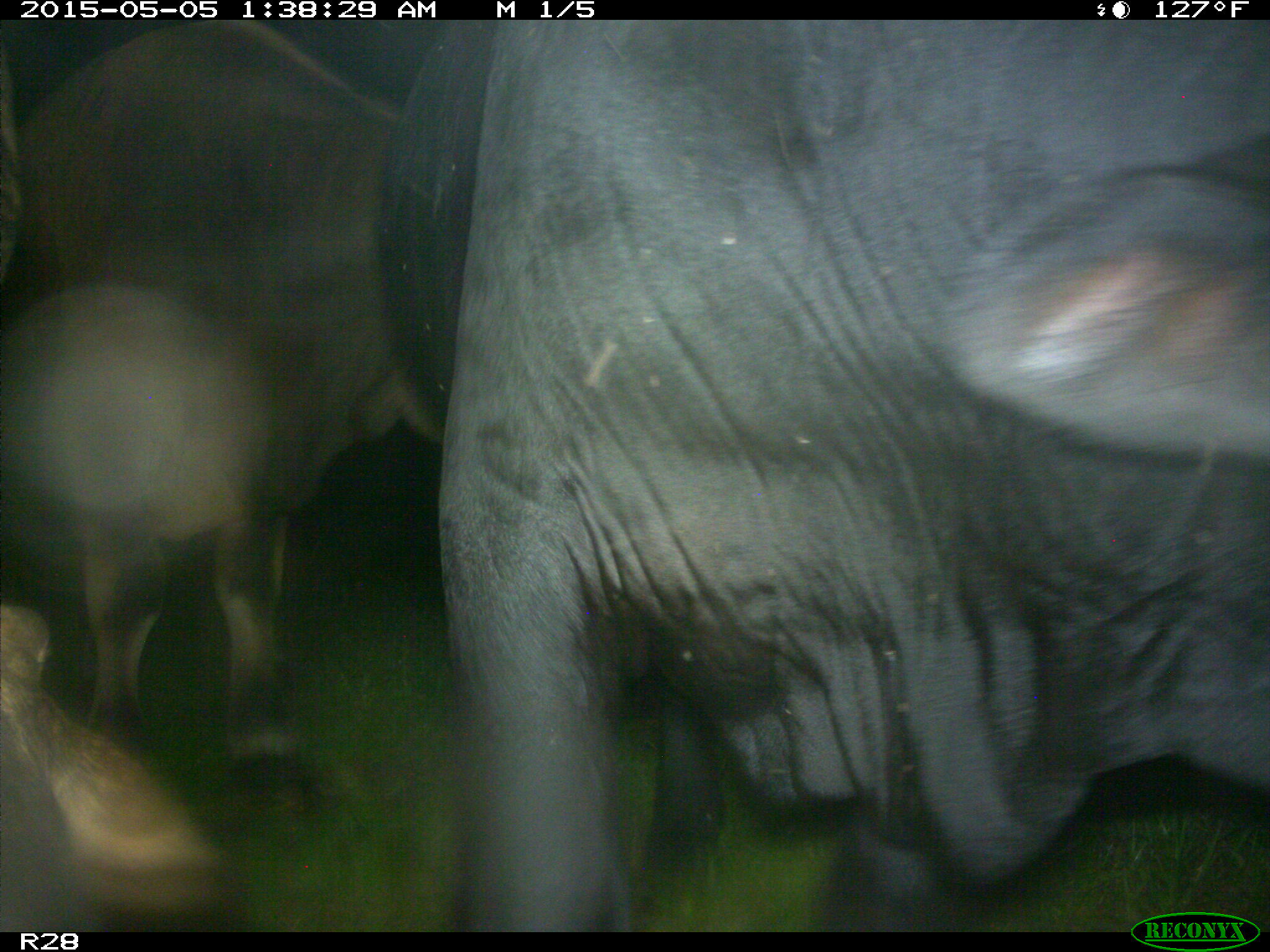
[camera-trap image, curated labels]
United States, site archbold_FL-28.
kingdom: Animalia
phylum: Chordata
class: Mammalia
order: Artiodactyla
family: Bovidae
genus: Bos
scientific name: Bos taurus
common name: domestic cow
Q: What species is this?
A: Bos taurus (domestic cow).